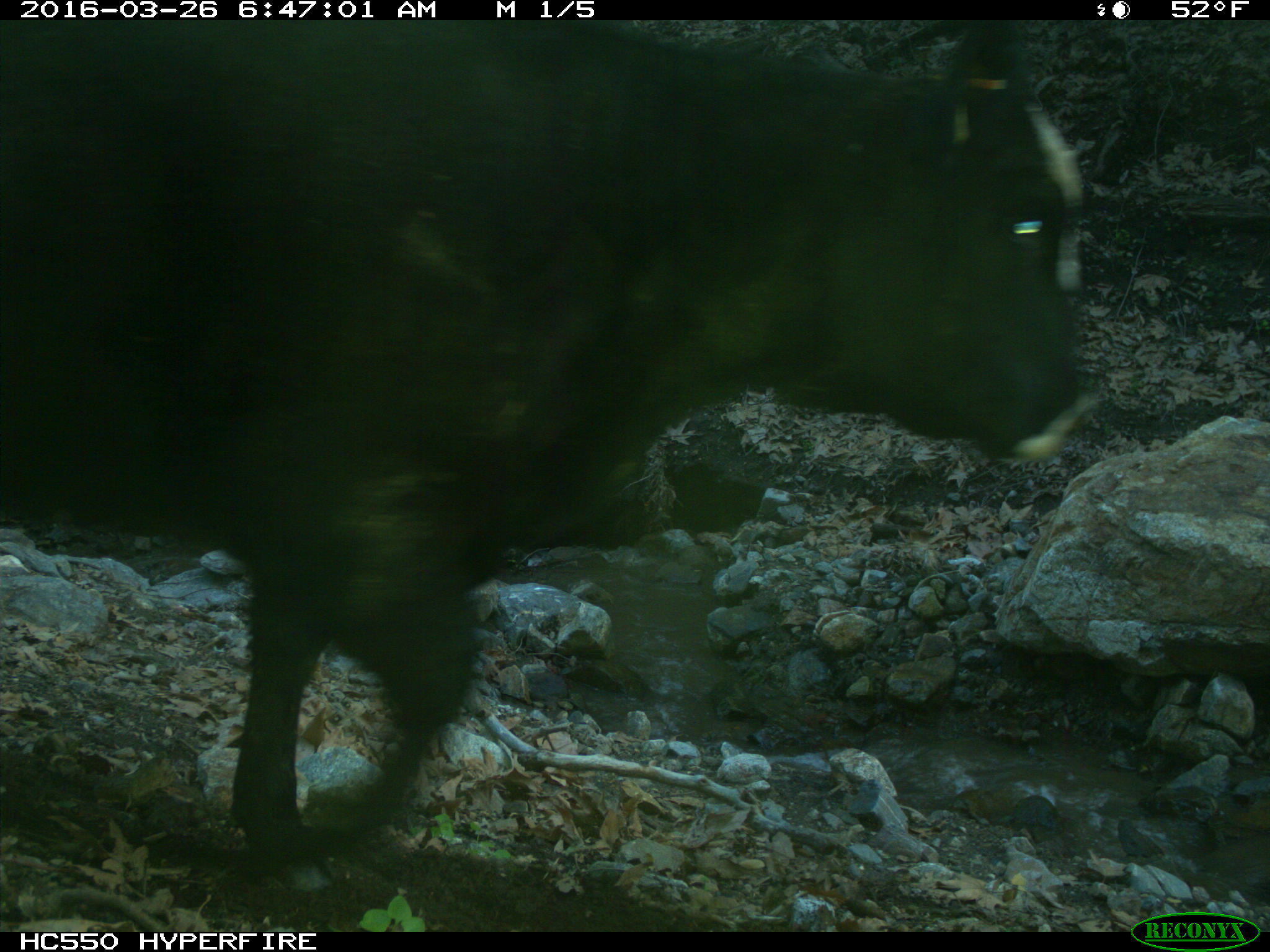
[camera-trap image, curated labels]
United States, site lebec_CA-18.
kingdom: Animalia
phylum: Chordata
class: Mammalia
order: Artiodactyla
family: Bovidae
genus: Bos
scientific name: Bos taurus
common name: domestic cow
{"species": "Bos taurus (domestic cow)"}